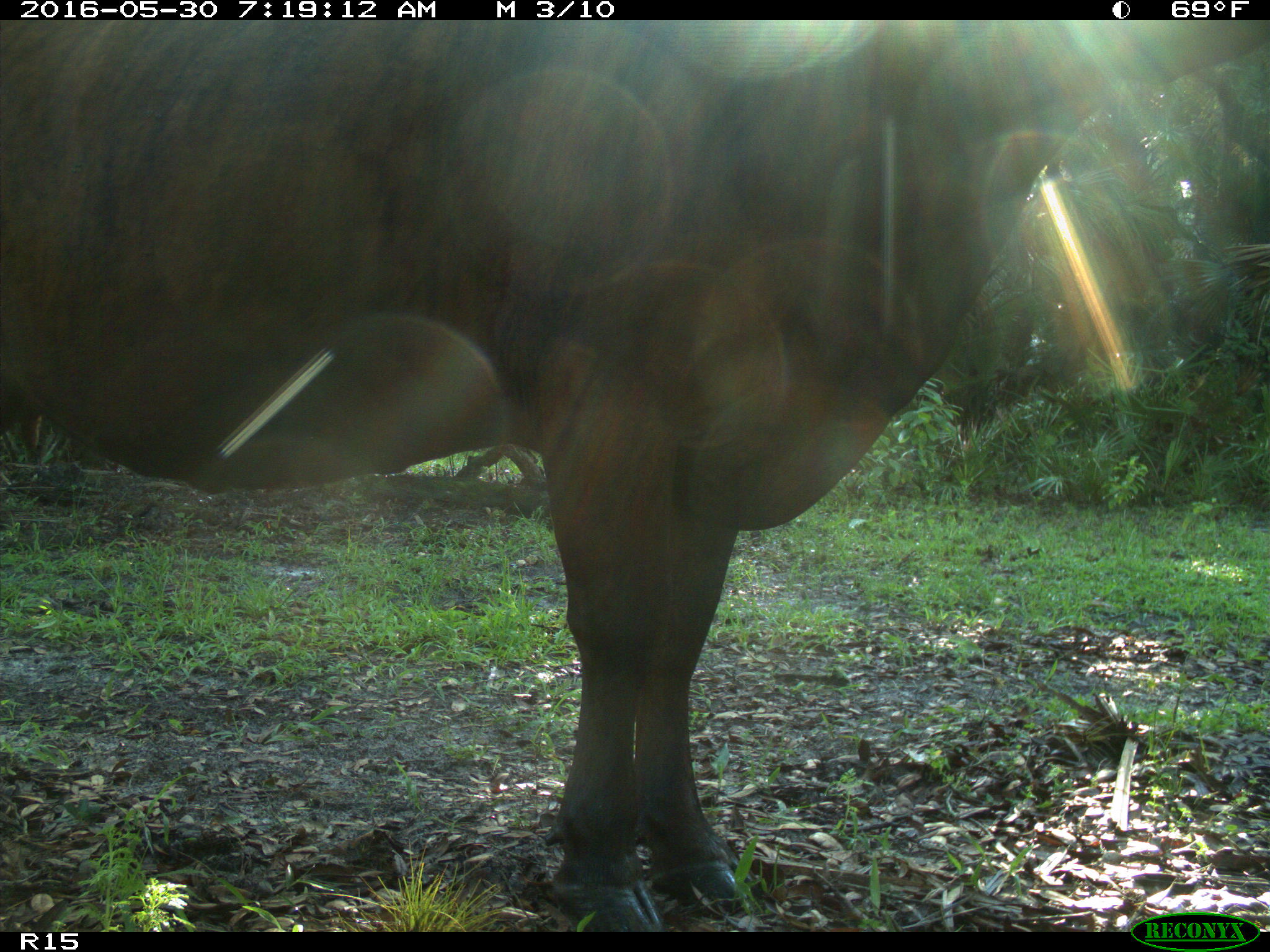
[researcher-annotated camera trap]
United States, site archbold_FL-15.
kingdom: Animalia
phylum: Chordata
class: Mammalia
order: Artiodactyla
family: Bovidae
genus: Bos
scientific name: Bos taurus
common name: domestic cow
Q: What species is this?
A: Bos taurus (domestic cow).